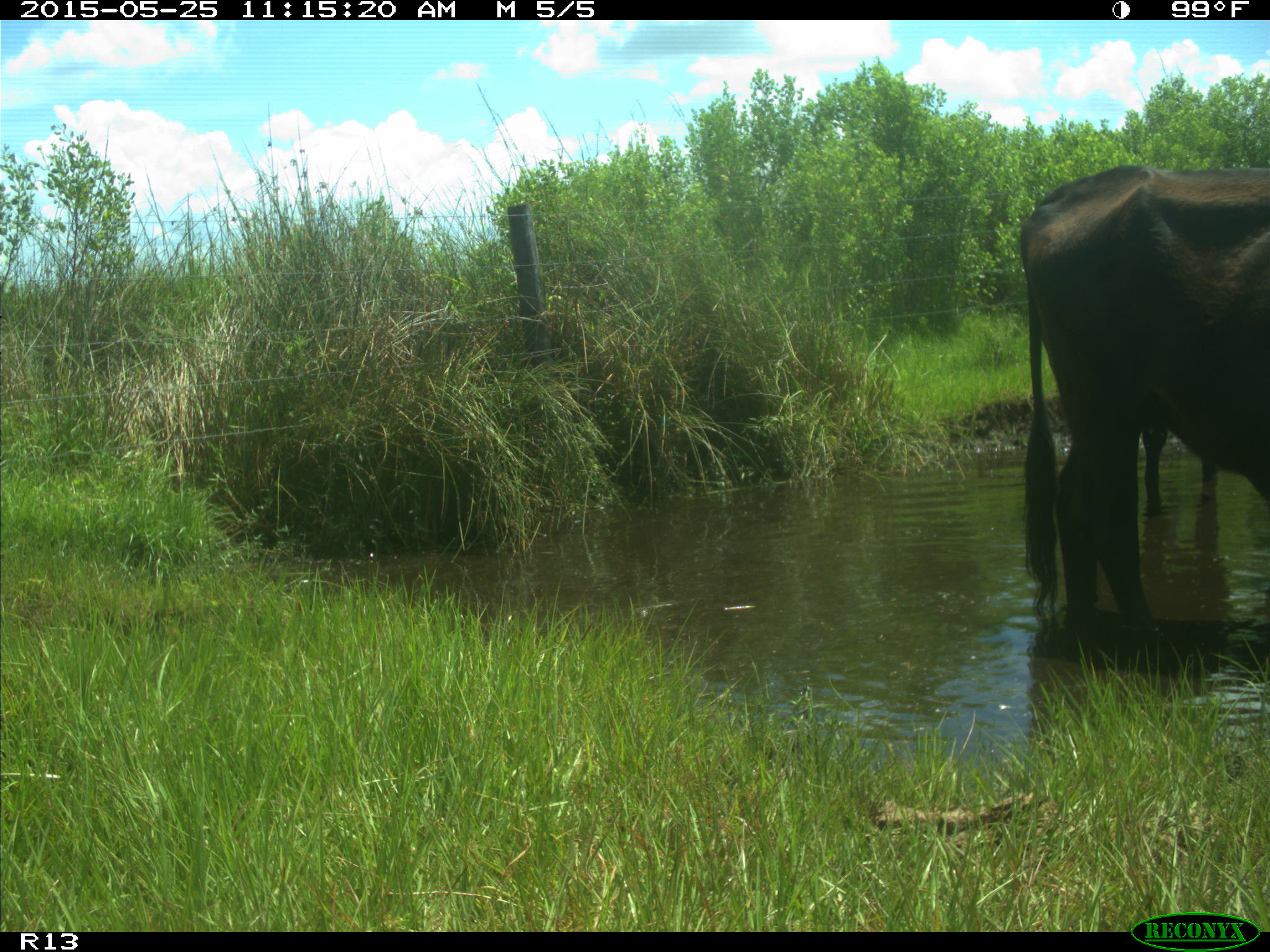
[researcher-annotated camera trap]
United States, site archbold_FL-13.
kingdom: Animalia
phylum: Chordata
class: Mammalia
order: Artiodactyla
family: Bovidae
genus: Bos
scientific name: Bos taurus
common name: domestic cow